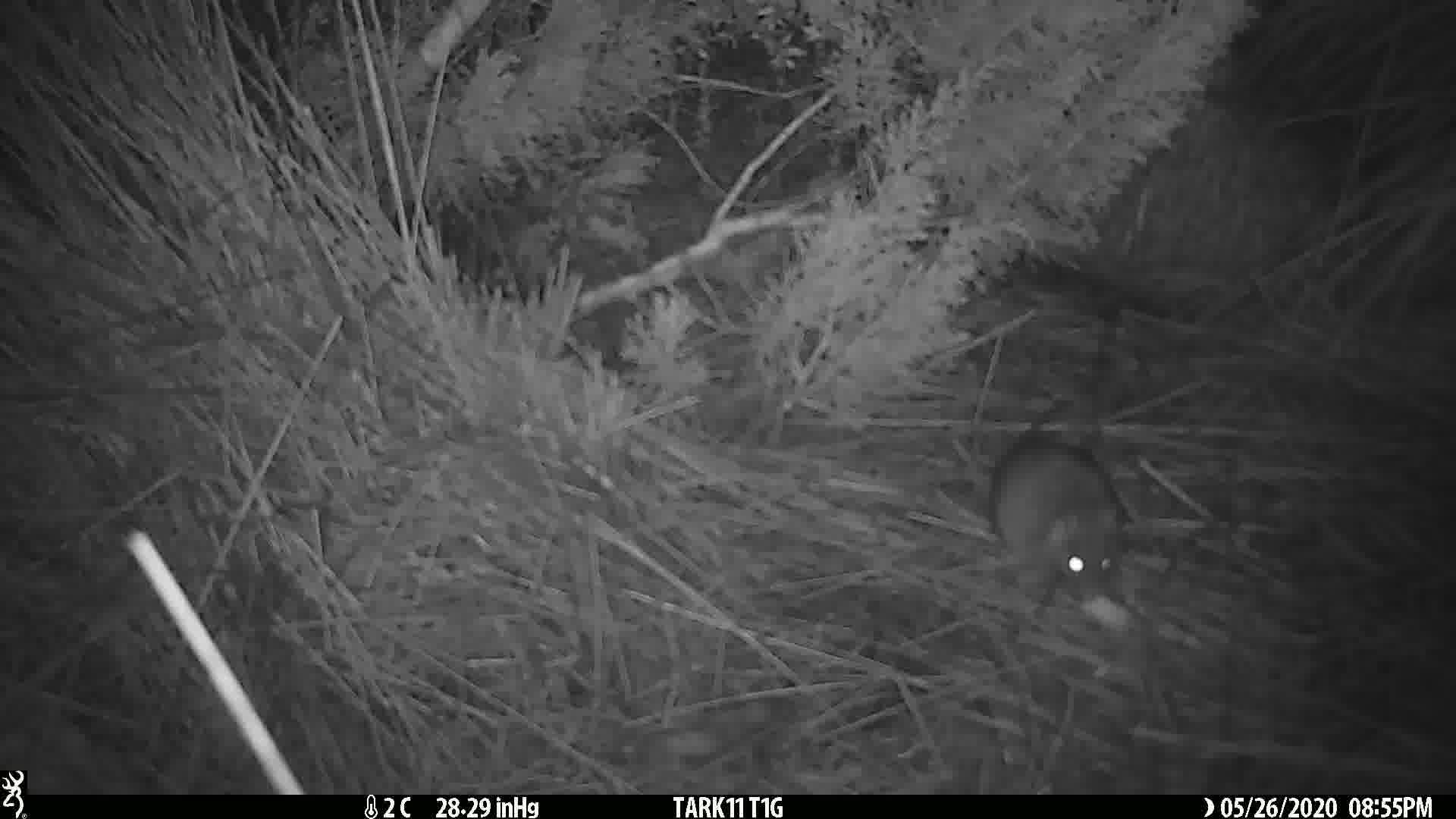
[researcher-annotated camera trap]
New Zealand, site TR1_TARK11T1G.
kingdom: Animalia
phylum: Chordata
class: Mammalia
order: Rodentia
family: Muridae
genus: Rattus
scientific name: Rattus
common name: rat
Rat (Rattus).